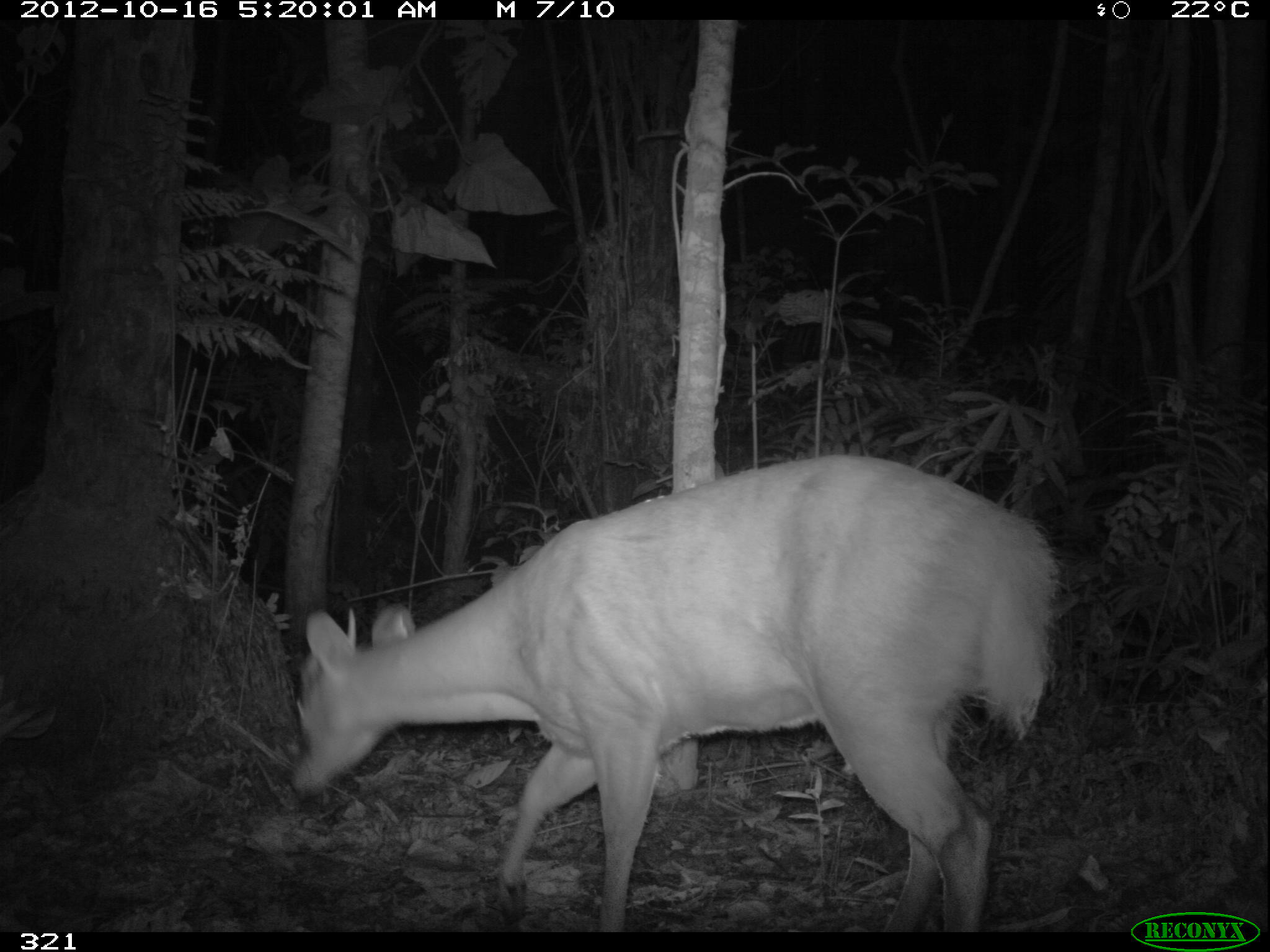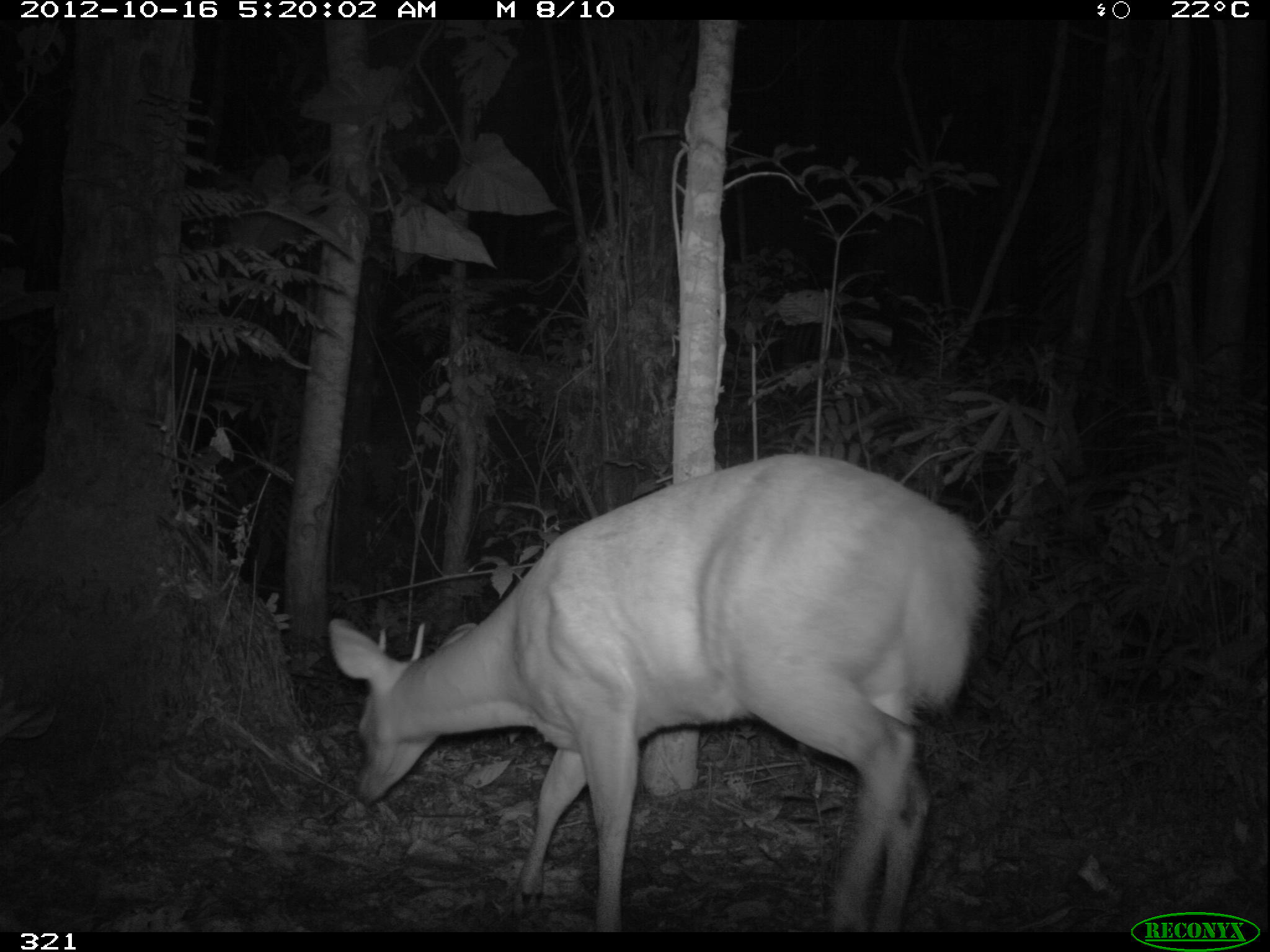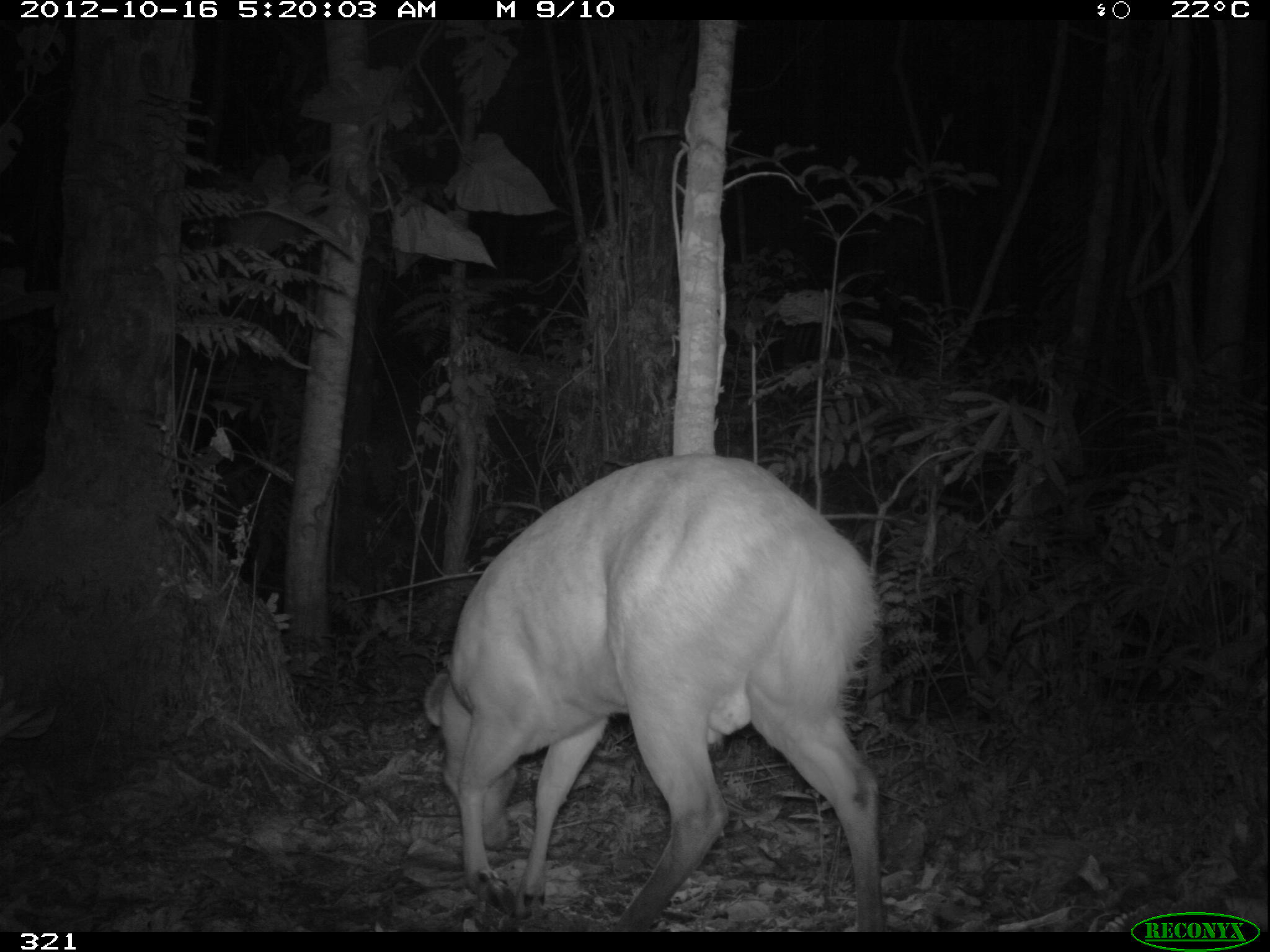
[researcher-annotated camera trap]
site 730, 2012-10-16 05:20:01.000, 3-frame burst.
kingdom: Animalia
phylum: Chordata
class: Mammalia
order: Artiodactyla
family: Cervidae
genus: Mazama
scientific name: Mazama americana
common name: red brocket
Mazama americana (red brocket).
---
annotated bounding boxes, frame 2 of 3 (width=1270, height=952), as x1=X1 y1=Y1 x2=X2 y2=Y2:
mazama americana: x1=326 y1=453 x2=988 y2=931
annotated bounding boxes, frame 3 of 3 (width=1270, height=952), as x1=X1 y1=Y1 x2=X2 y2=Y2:
mazama americana: x1=424 y1=453 x2=885 y2=932